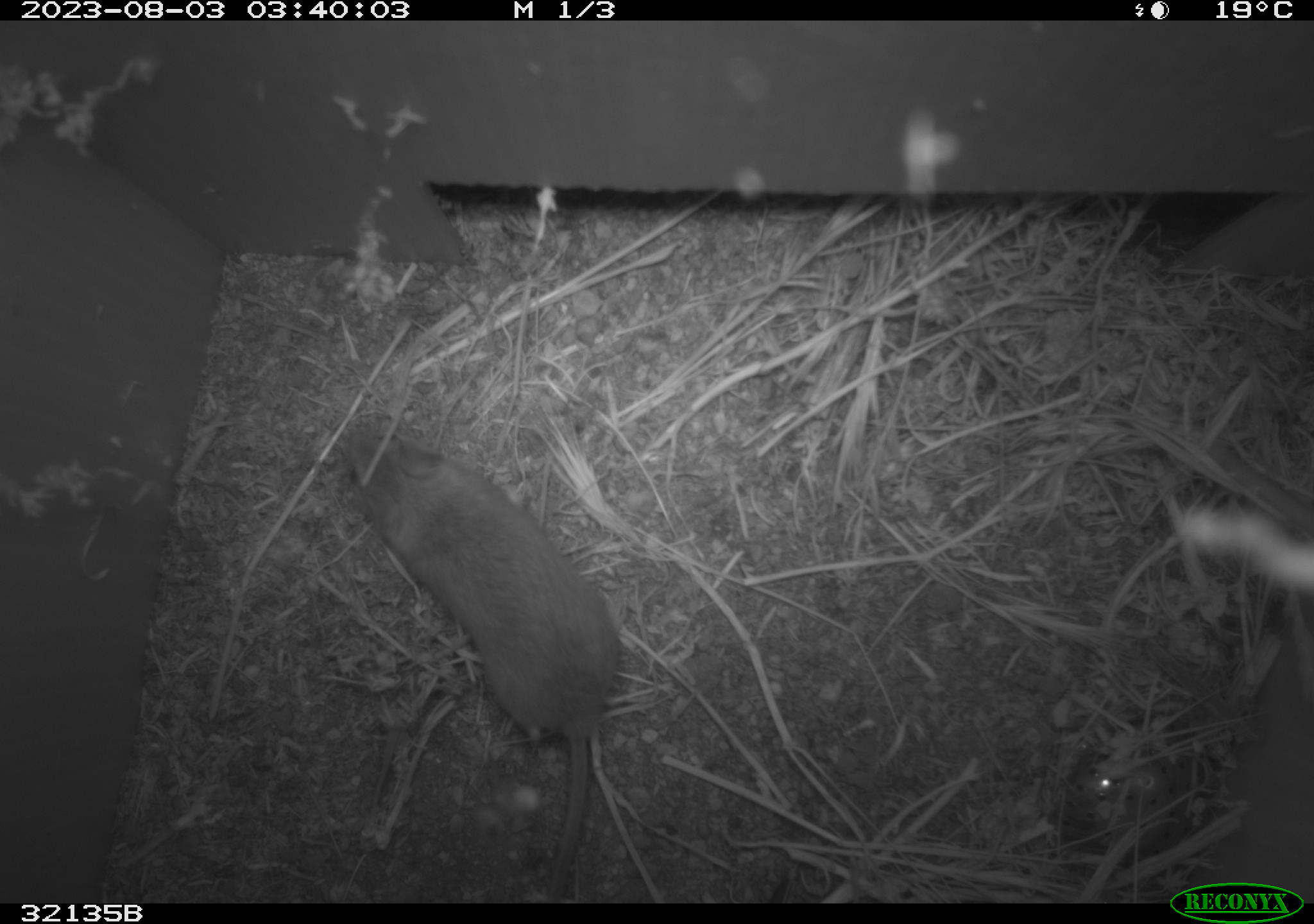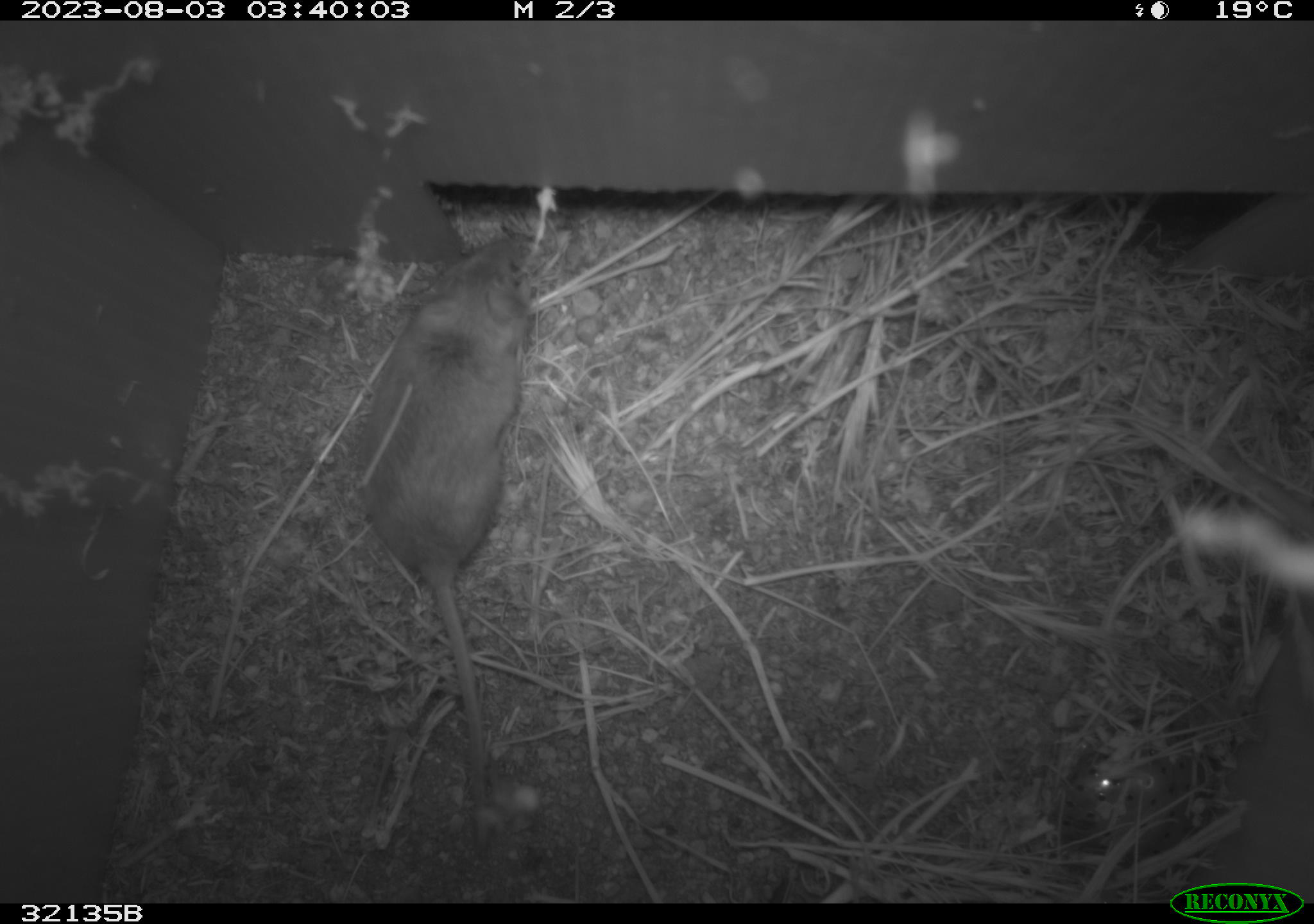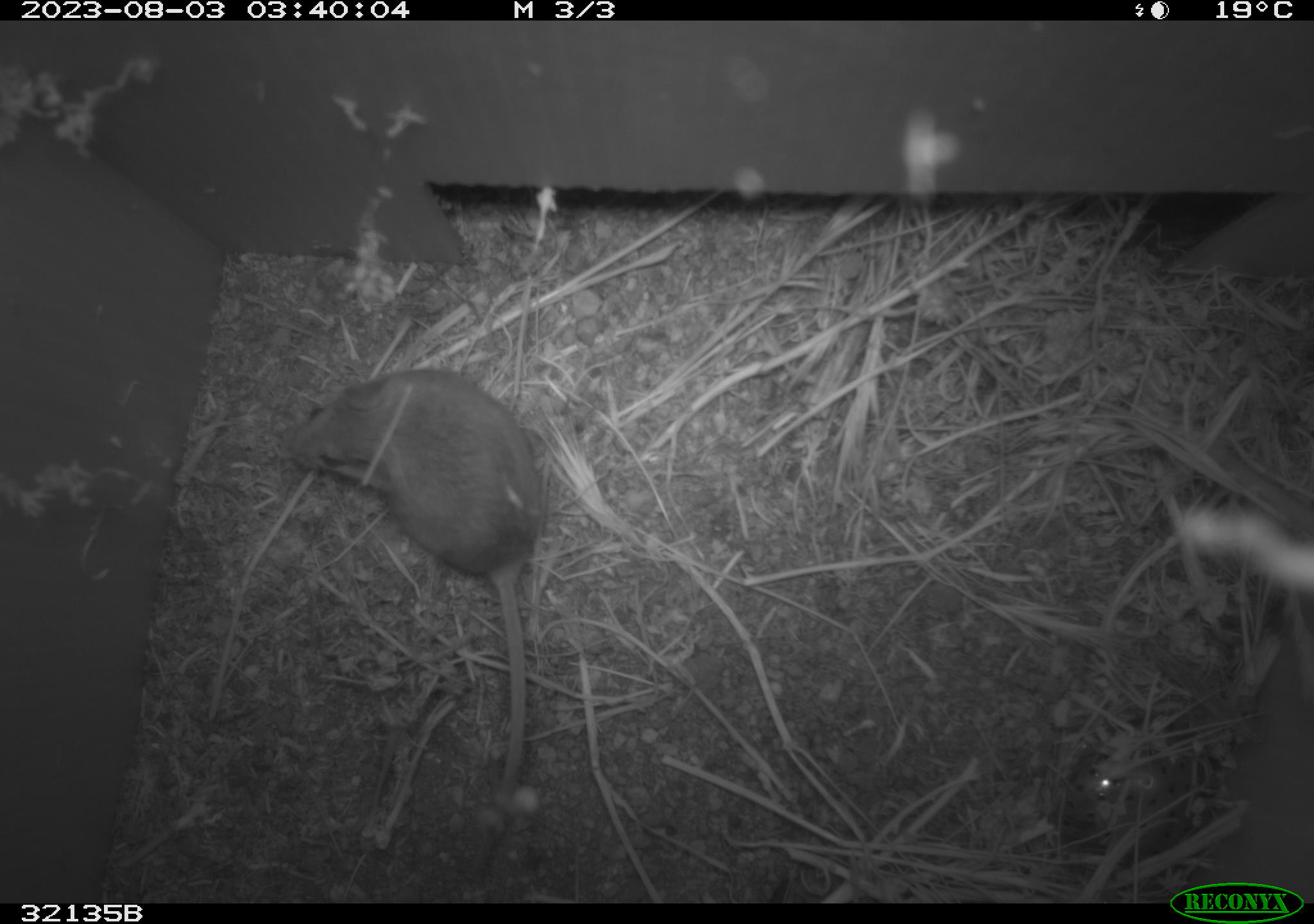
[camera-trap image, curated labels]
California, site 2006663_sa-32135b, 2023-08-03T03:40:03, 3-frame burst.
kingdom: Animalia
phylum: Chordata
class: Mammalia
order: Rodentia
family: Cricetidae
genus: Peromyscus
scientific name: Peromyscus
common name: deer mice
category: peromyscus species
Peromyscus species (deer mice) (Peromyscus).